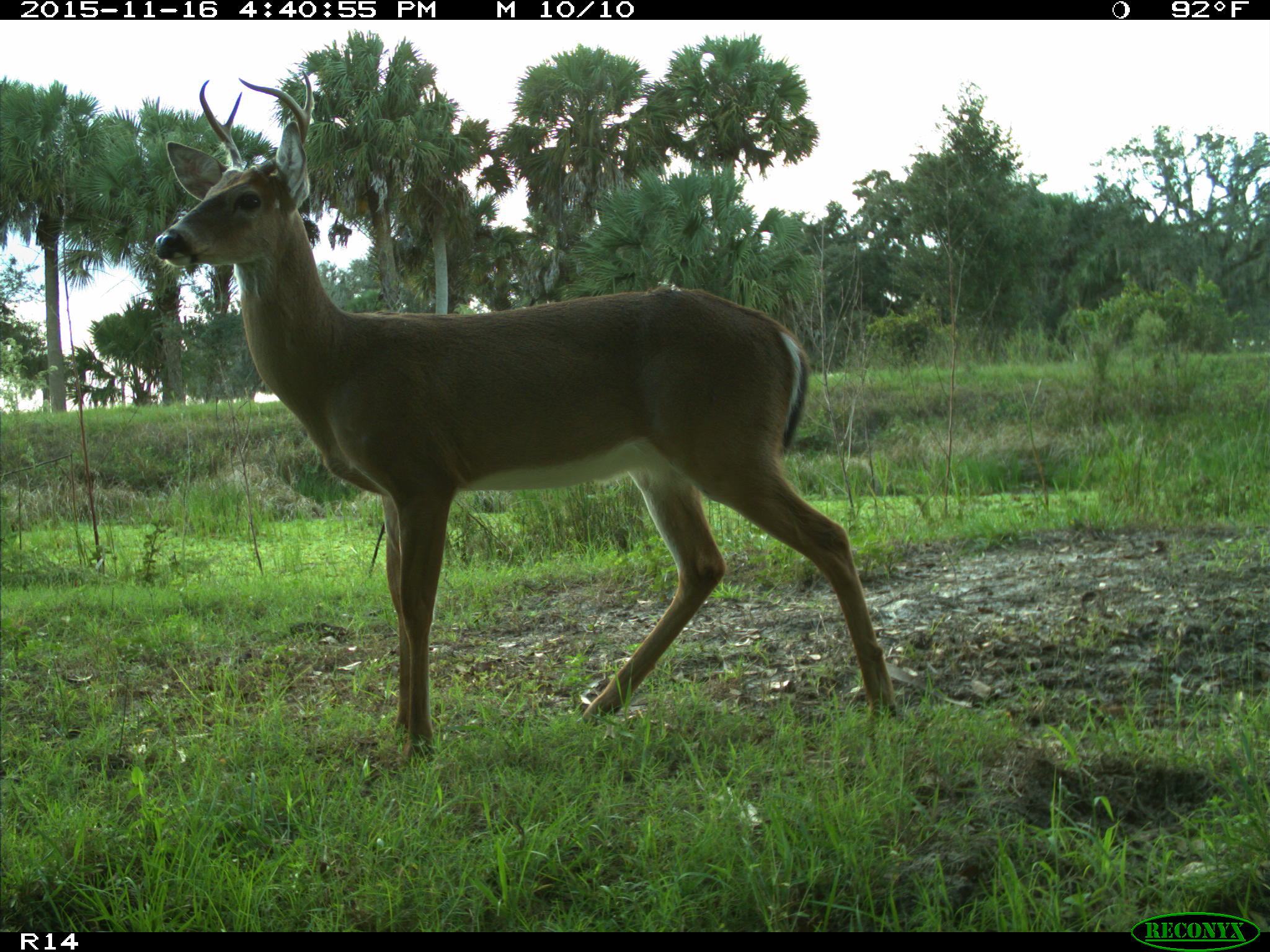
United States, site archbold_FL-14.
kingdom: Animalia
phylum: Chordata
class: Mammalia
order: Artiodactyla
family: Cervidae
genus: Odocoileus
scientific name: Odocoileus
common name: deer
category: unidentified deer